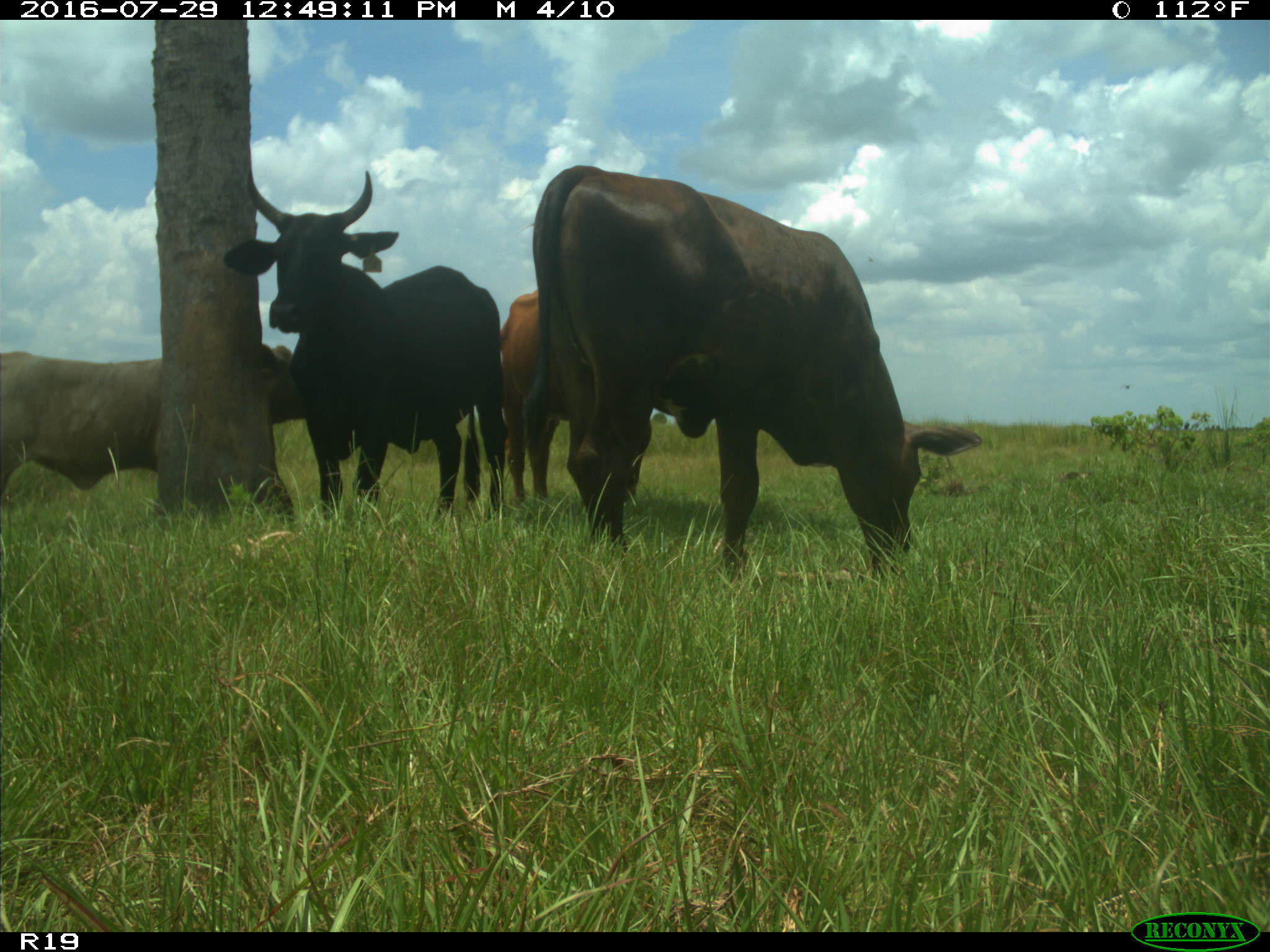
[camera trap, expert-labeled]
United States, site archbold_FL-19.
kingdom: Animalia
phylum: Chordata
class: Mammalia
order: Artiodactyla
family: Bovidae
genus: Bos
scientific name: Bos taurus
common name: domestic cow